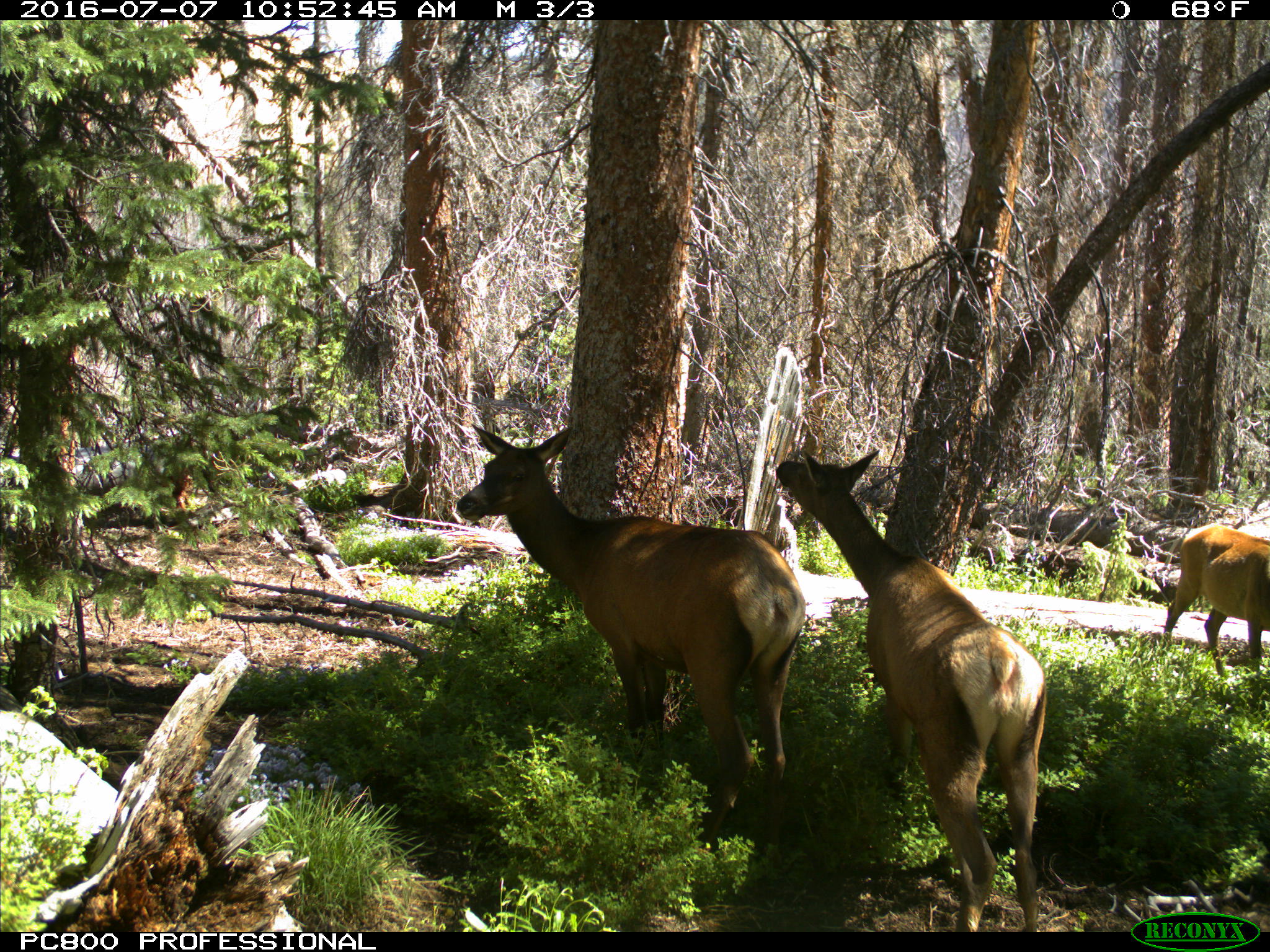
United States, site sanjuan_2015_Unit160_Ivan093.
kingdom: Animalia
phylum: Chordata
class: Mammalia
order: Artiodactyla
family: Cervidae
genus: Cervus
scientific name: Cervus elaphus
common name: red deer